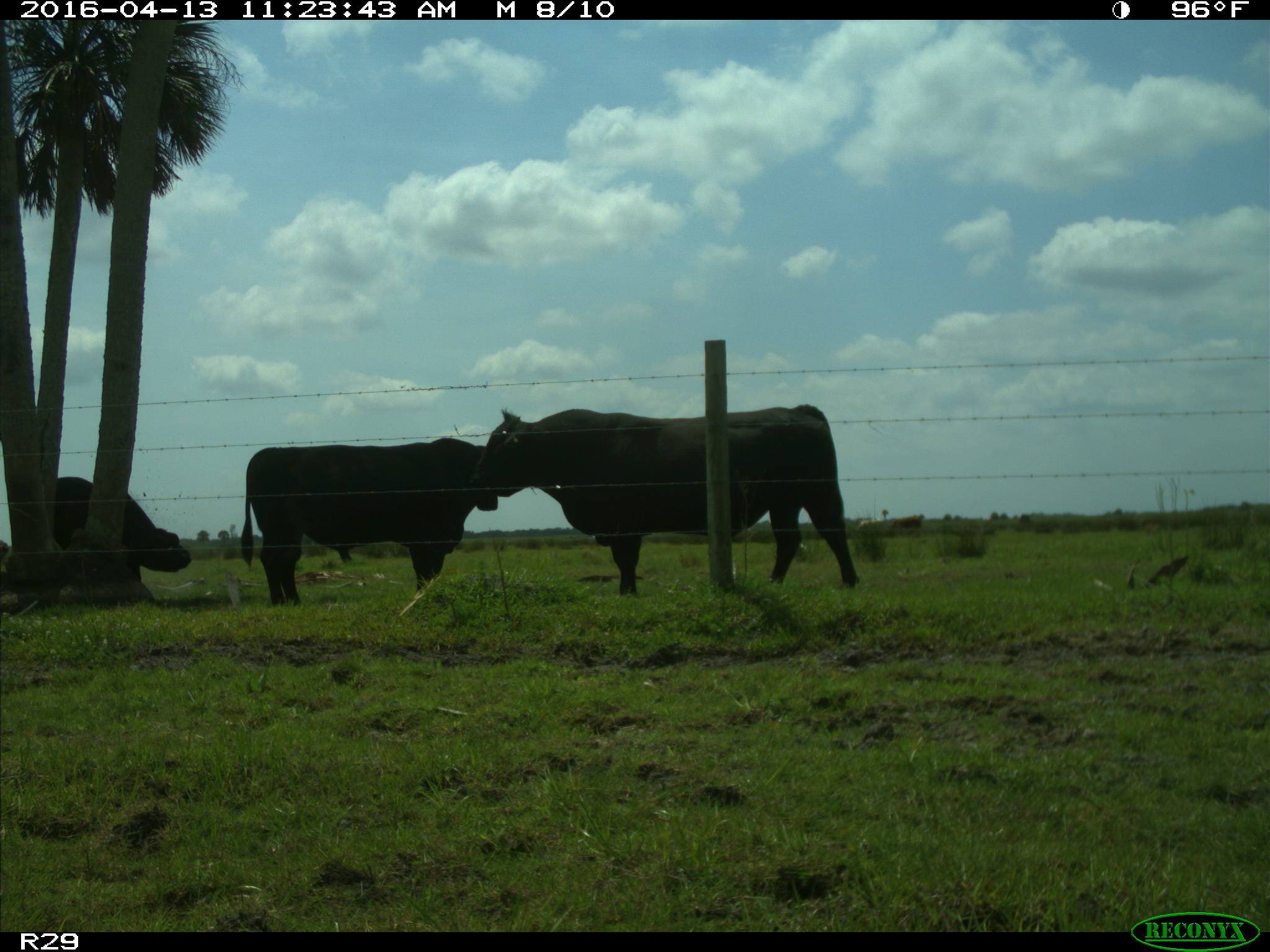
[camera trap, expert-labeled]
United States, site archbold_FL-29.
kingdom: Animalia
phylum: Chordata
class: Mammalia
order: Artiodactyla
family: Bovidae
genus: Bos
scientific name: Bos taurus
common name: domestic cow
Bos taurus (domestic cow).